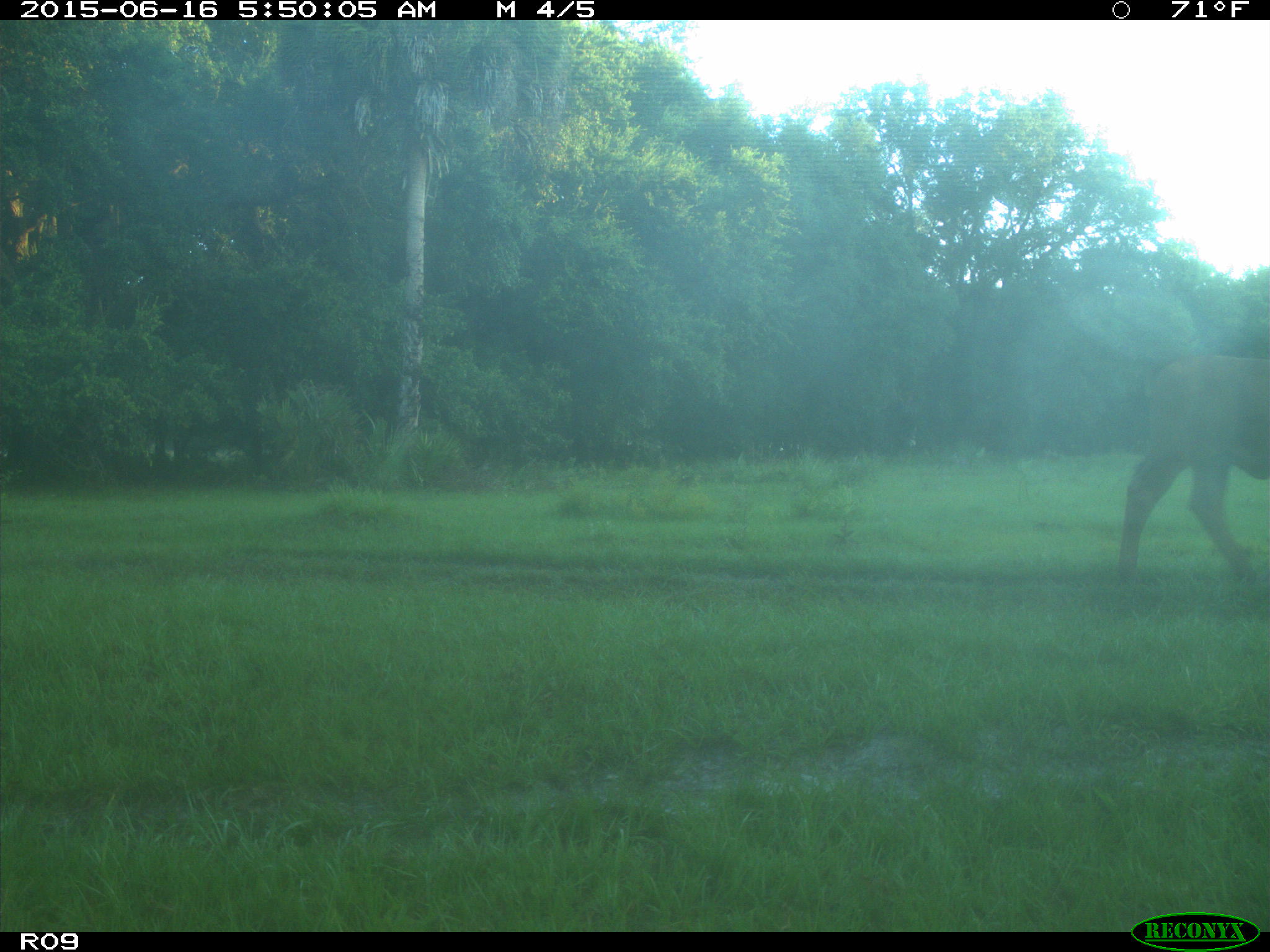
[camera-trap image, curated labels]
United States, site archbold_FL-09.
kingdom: Animalia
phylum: Chordata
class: Mammalia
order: Artiodactyla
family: Bovidae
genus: Bos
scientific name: Bos taurus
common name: domestic cow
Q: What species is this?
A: Bos taurus (domestic cow).